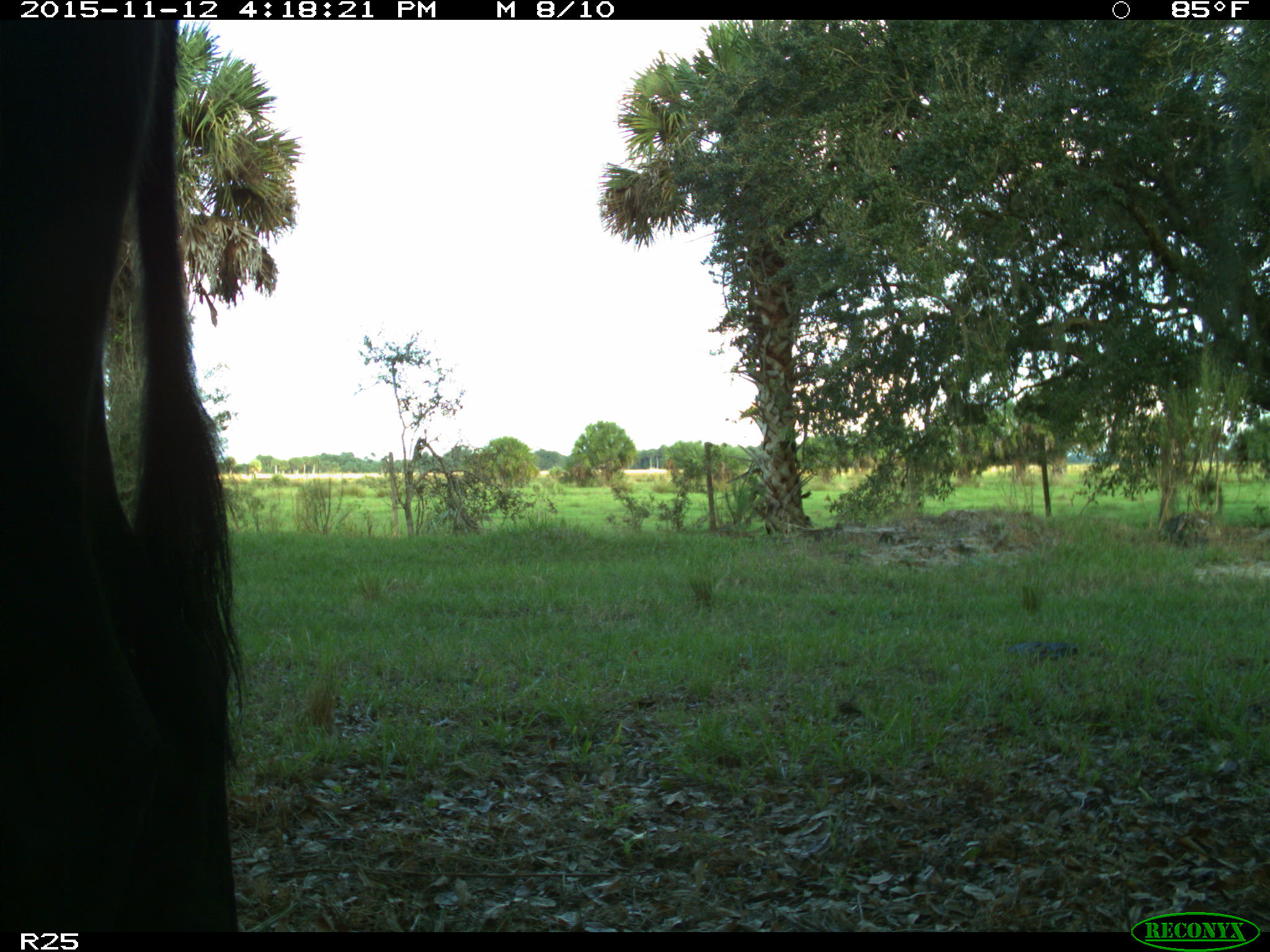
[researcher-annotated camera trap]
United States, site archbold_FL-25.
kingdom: Animalia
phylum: Chordata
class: Mammalia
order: Artiodactyla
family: Bovidae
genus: Bos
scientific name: Bos taurus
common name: domestic cow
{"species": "Bos taurus (domestic cow)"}